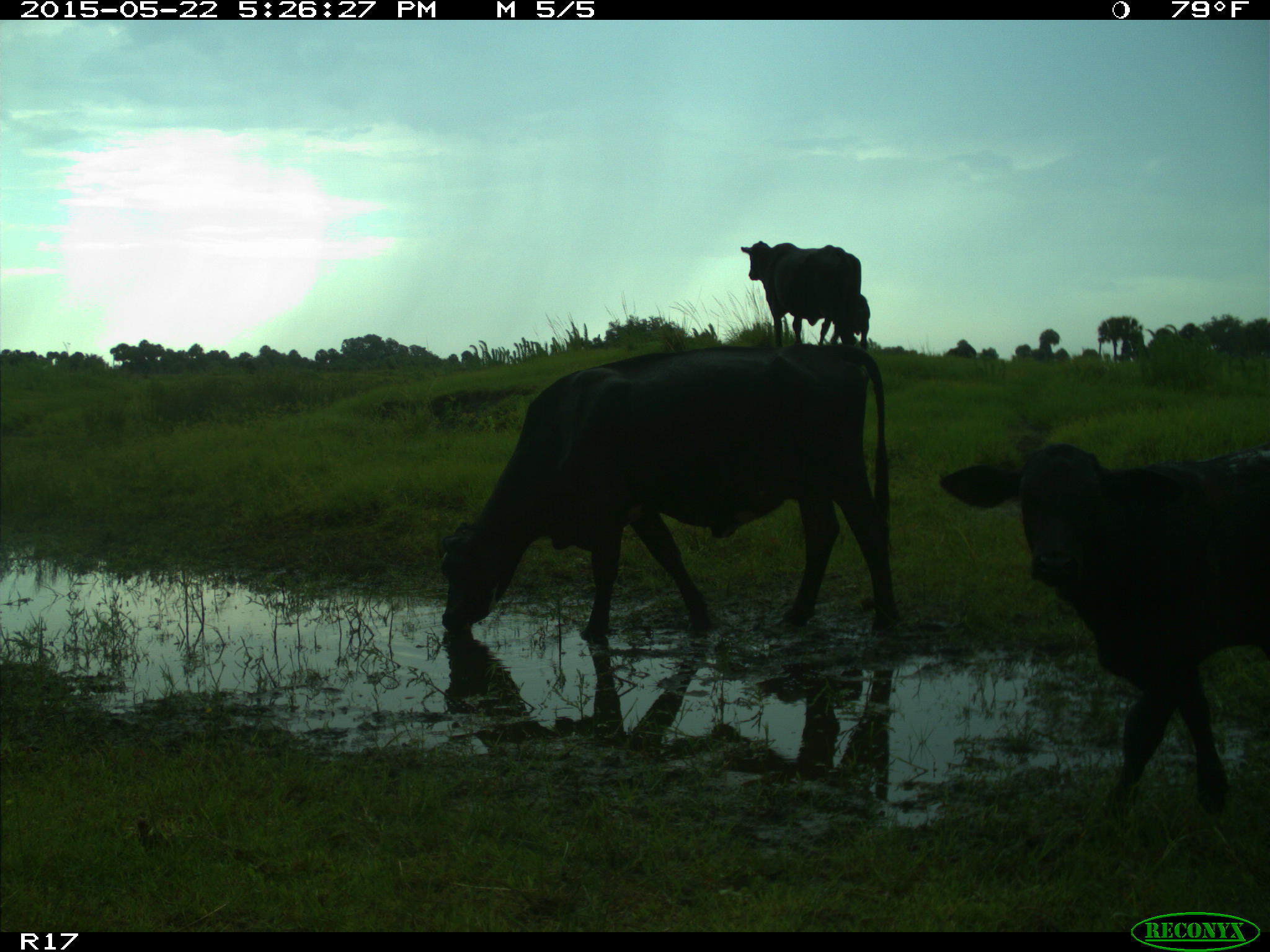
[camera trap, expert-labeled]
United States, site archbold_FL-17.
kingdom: Animalia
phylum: Chordata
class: Mammalia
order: Artiodactyla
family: Bovidae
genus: Bos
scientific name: Bos taurus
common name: domestic cow